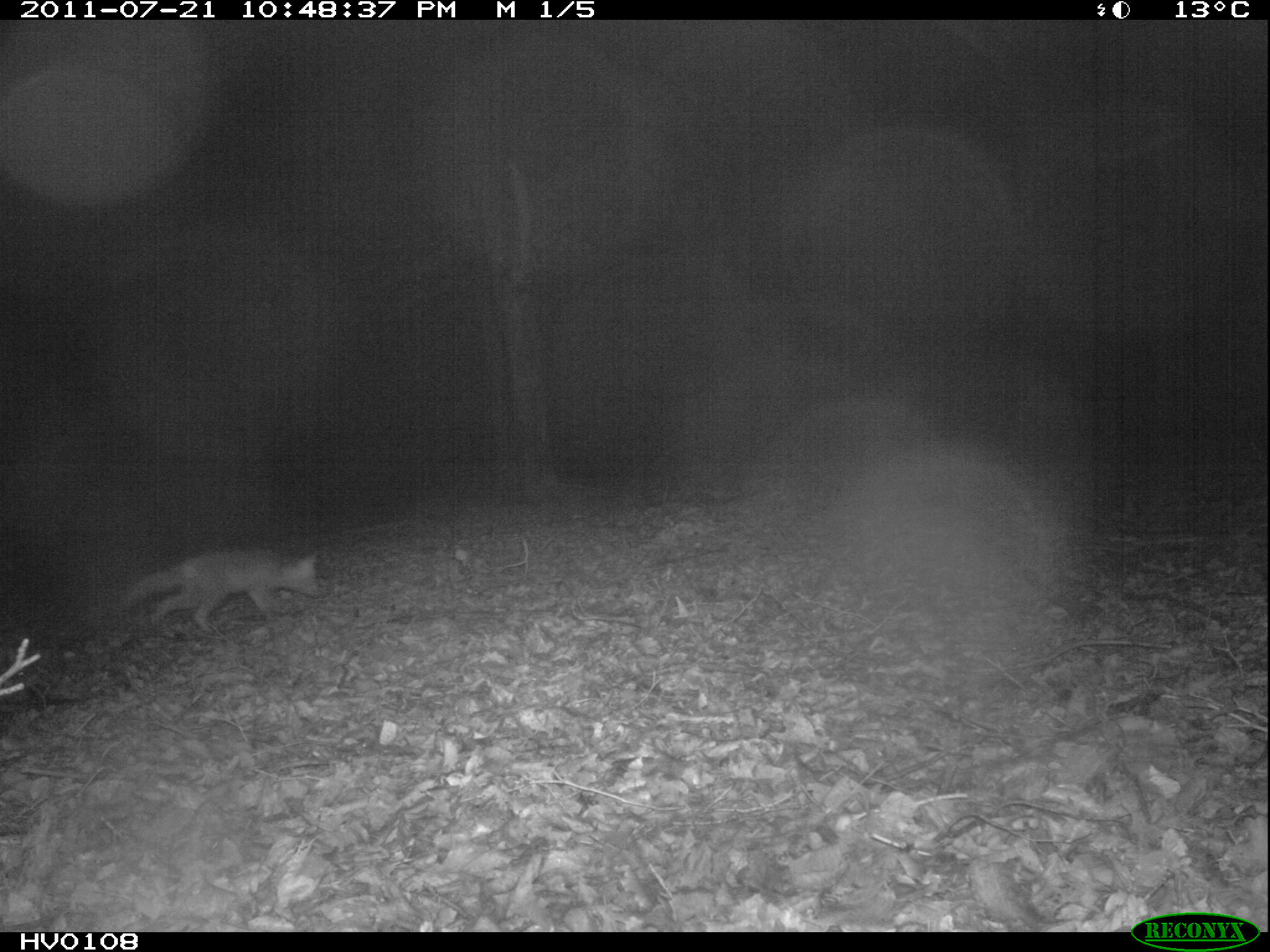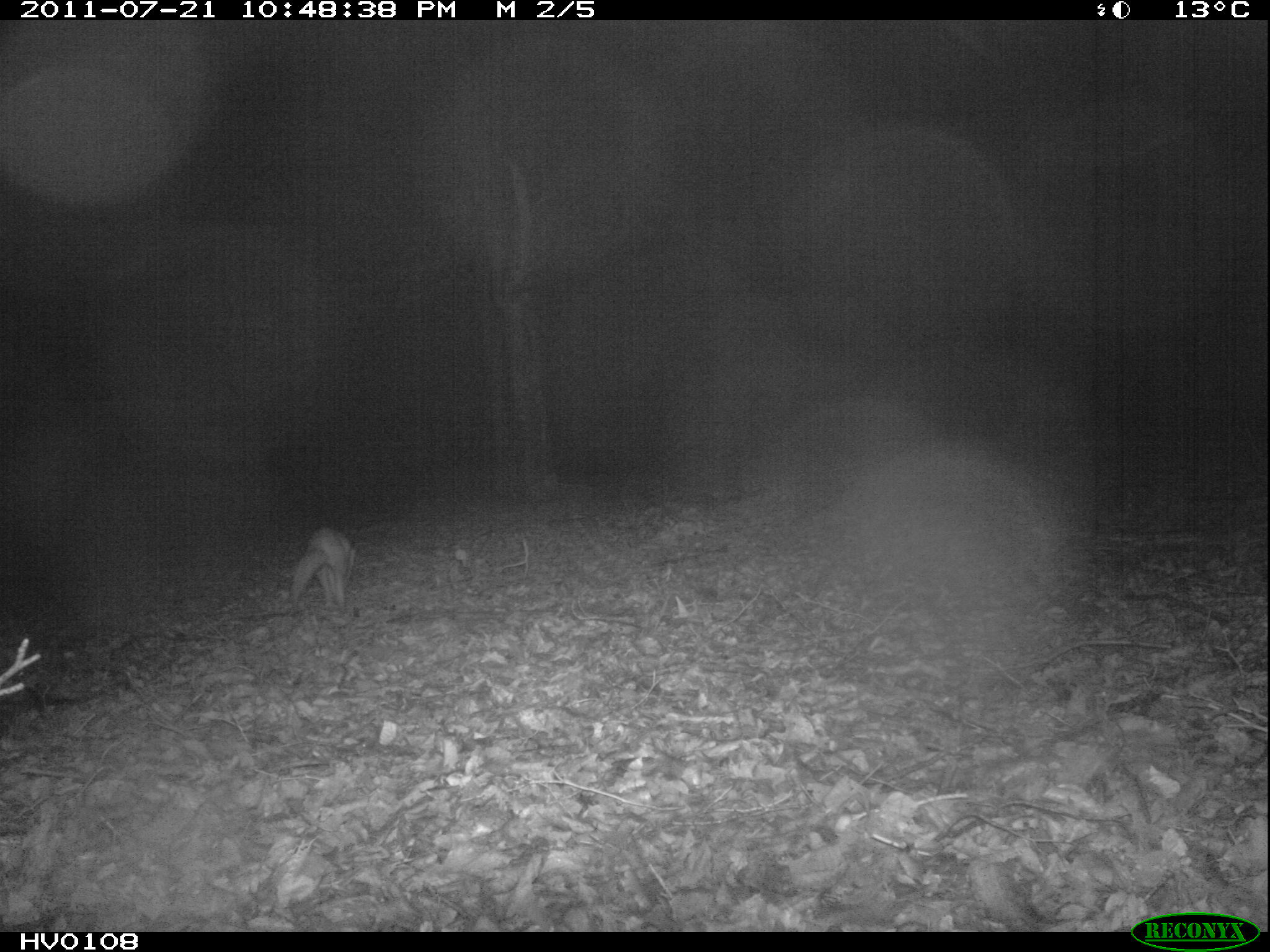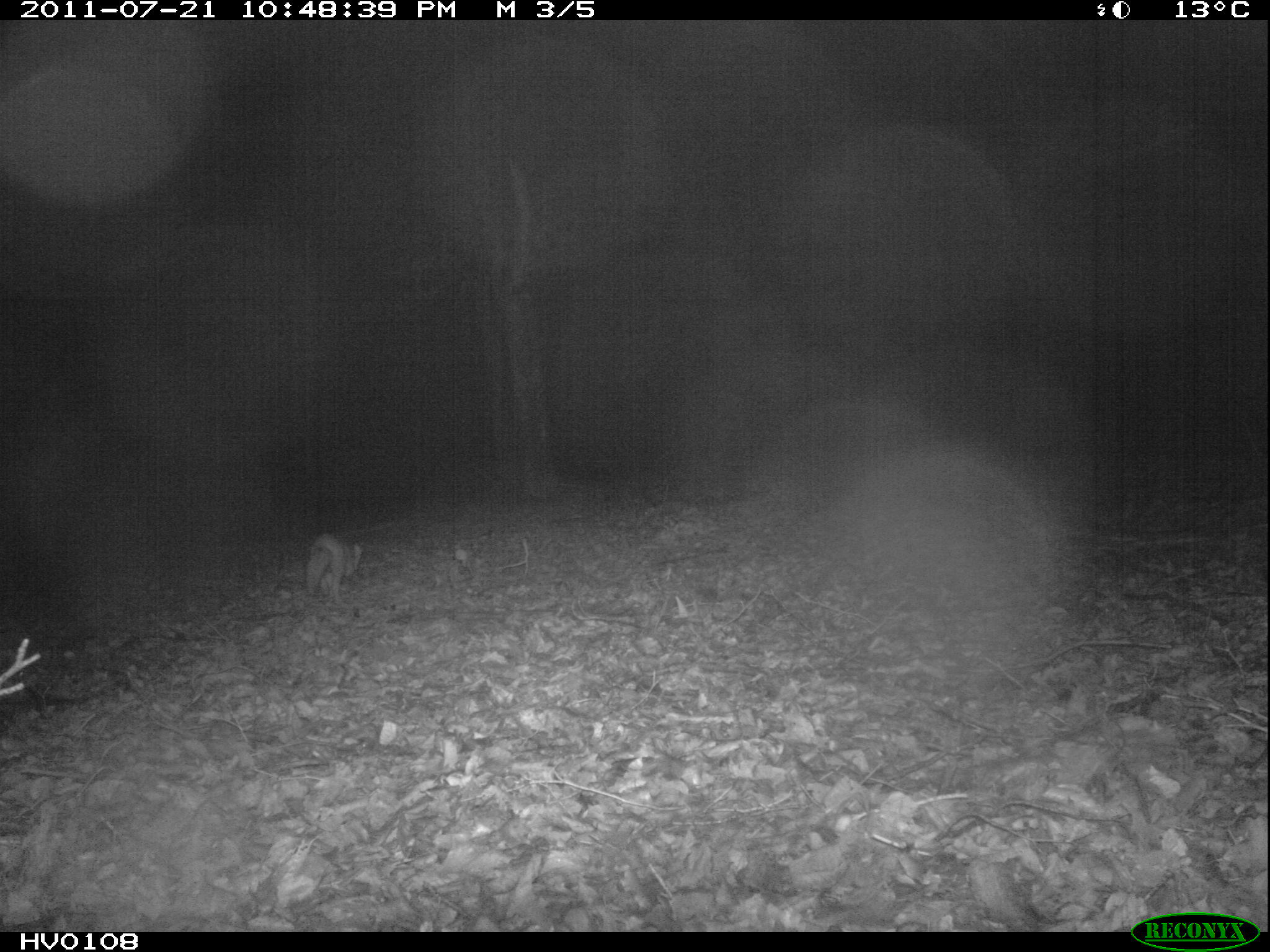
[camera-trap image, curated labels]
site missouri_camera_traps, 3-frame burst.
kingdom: Animalia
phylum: Chordata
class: Mammalia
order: Carnivora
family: Canidae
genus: Vulpes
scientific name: Vulpes vulpes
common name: red fox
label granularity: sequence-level